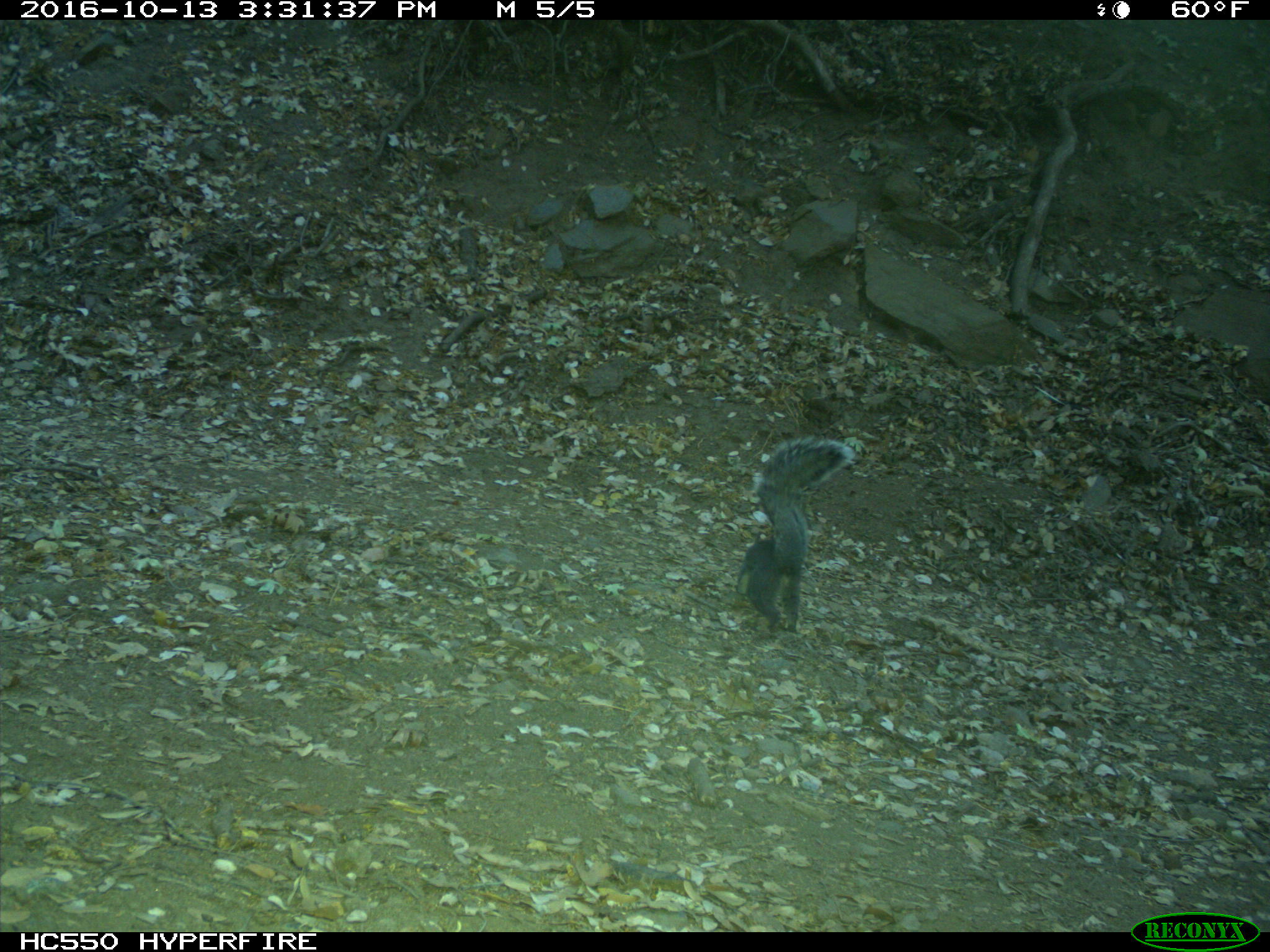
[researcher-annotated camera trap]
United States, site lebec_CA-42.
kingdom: Animalia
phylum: Chordata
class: Mammalia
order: Rodentia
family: Sciuridae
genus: Sciurus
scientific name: Sciurus carolinensis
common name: eastern gray squirrel